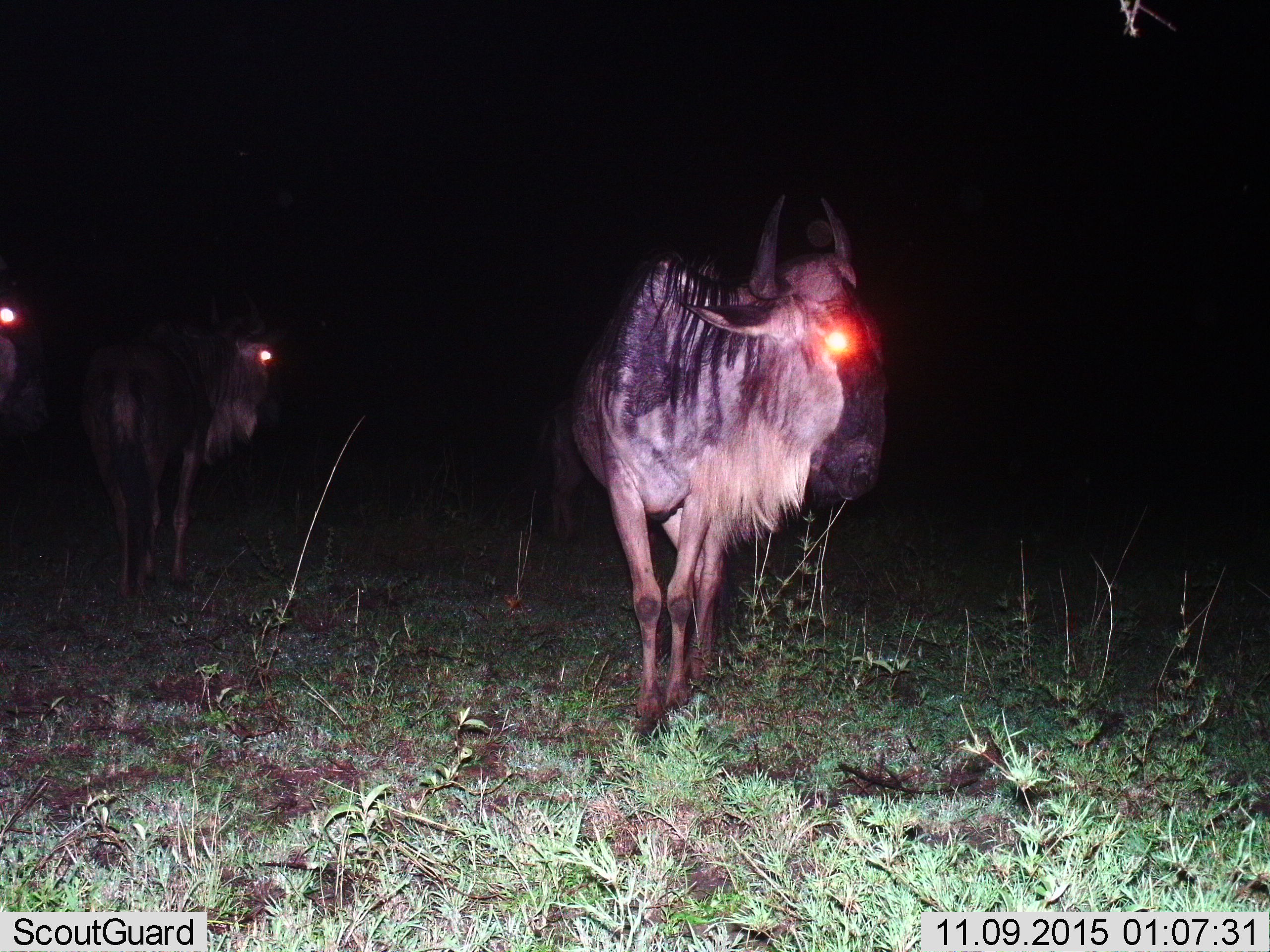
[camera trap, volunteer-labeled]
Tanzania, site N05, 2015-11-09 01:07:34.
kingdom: Animalia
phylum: Chordata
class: Mammalia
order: Artiodactyla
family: Bovidae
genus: Connochaetes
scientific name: Connochaetes taurinus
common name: blue wildebeest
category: wildebeest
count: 3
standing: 83%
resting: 0%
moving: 17%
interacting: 0%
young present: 0%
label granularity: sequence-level